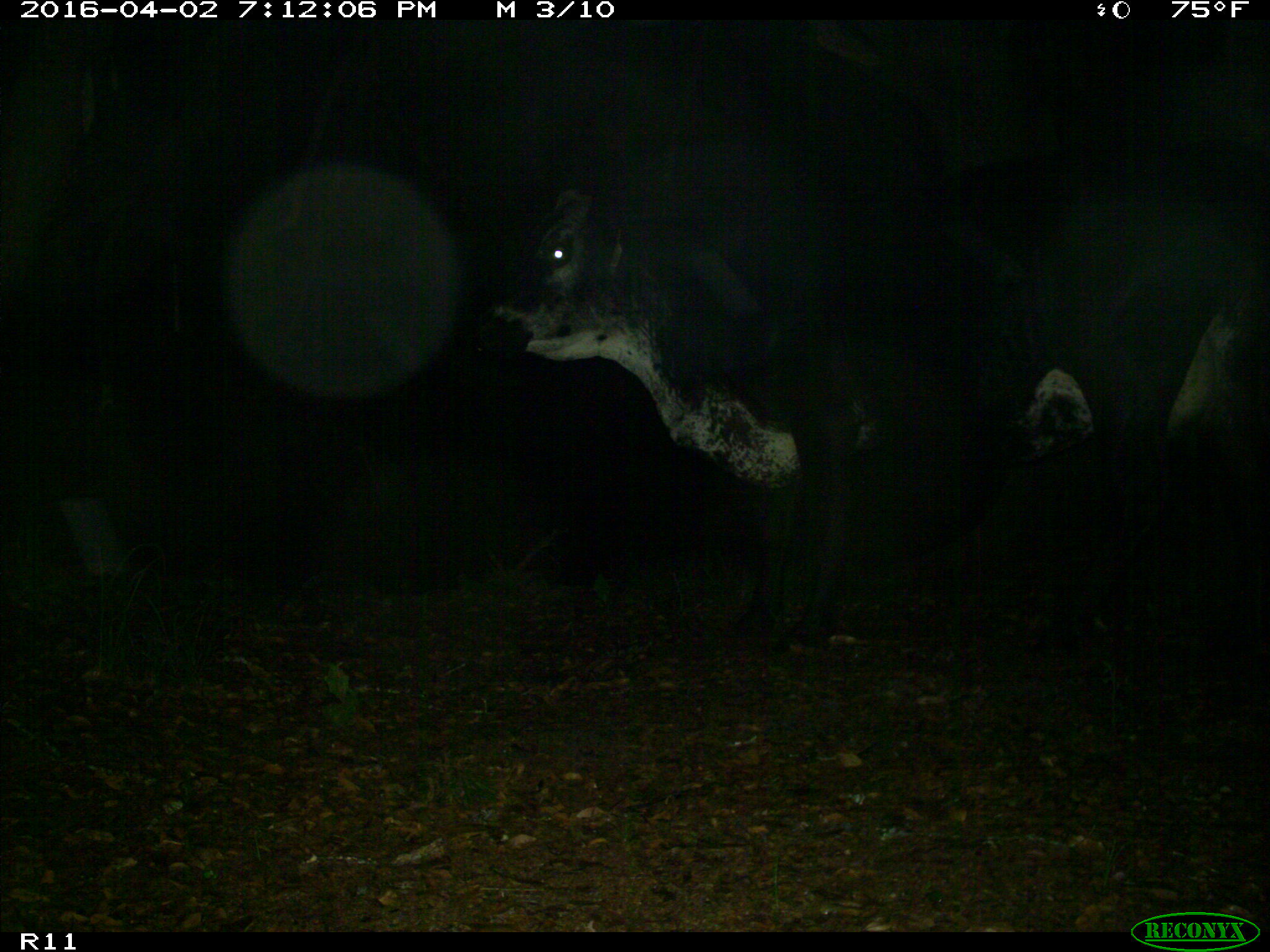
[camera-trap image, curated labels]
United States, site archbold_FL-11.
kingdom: Animalia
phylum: Chordata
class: Mammalia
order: Artiodactyla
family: Bovidae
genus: Bos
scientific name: Bos taurus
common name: domestic cow